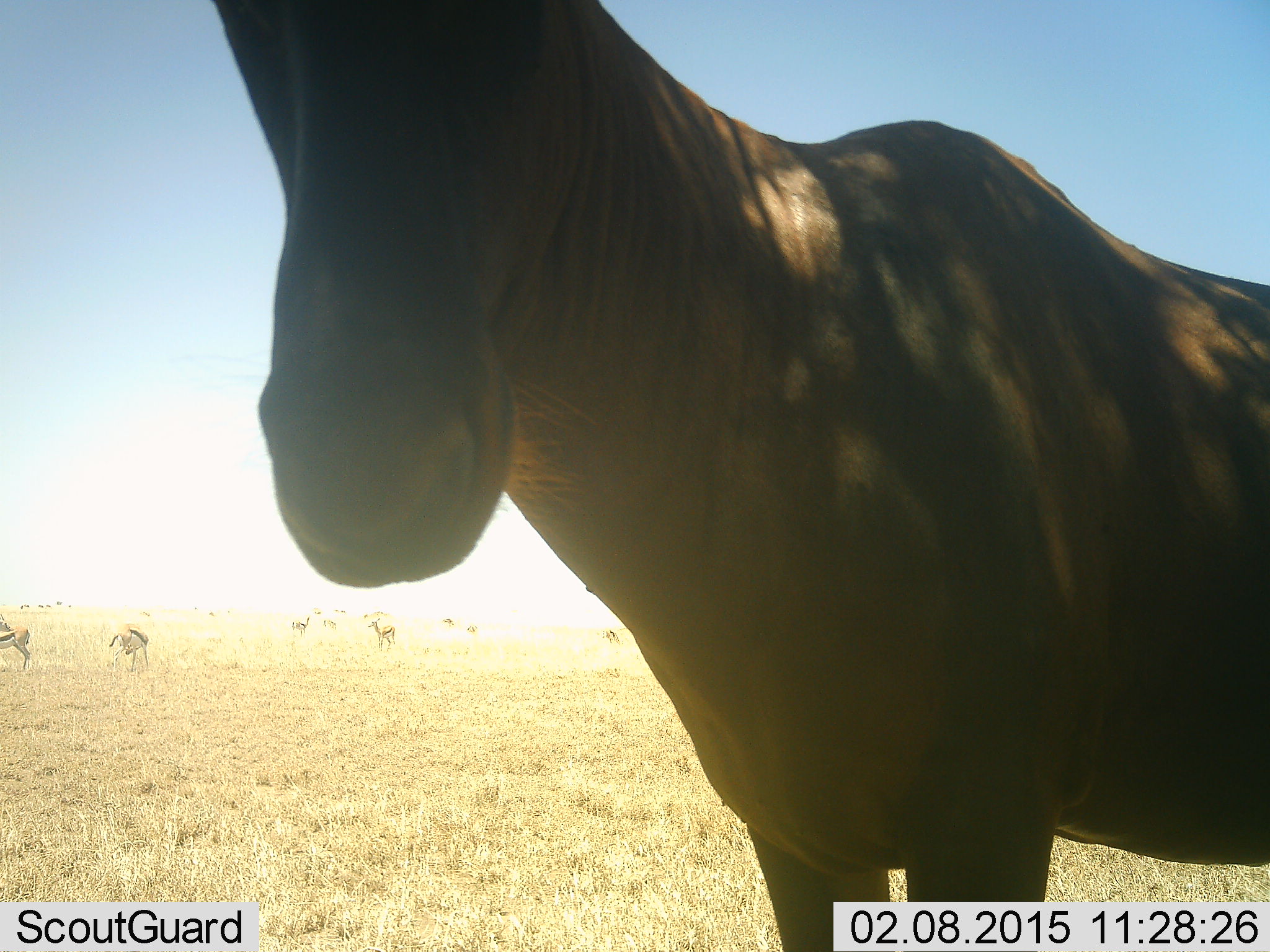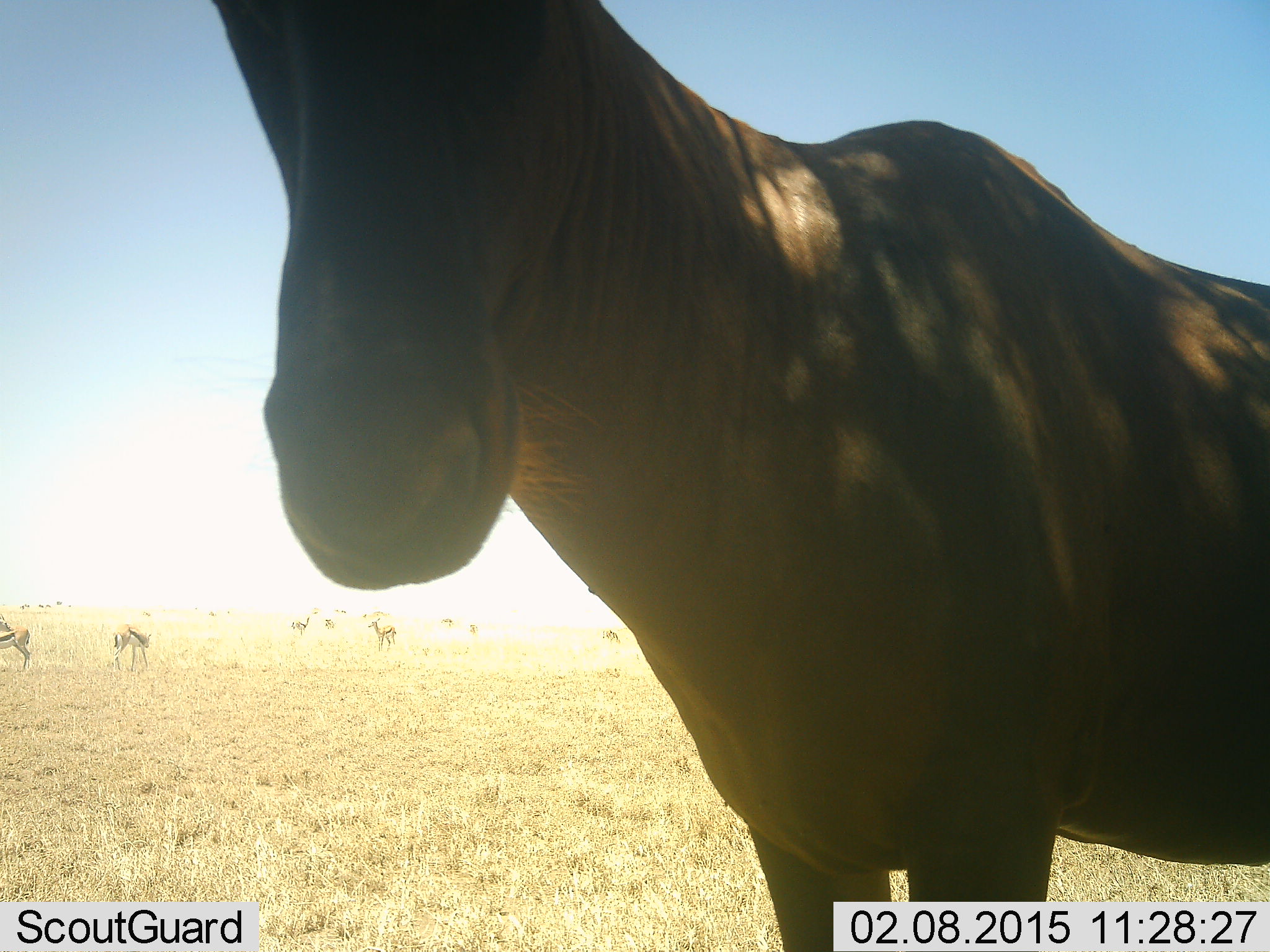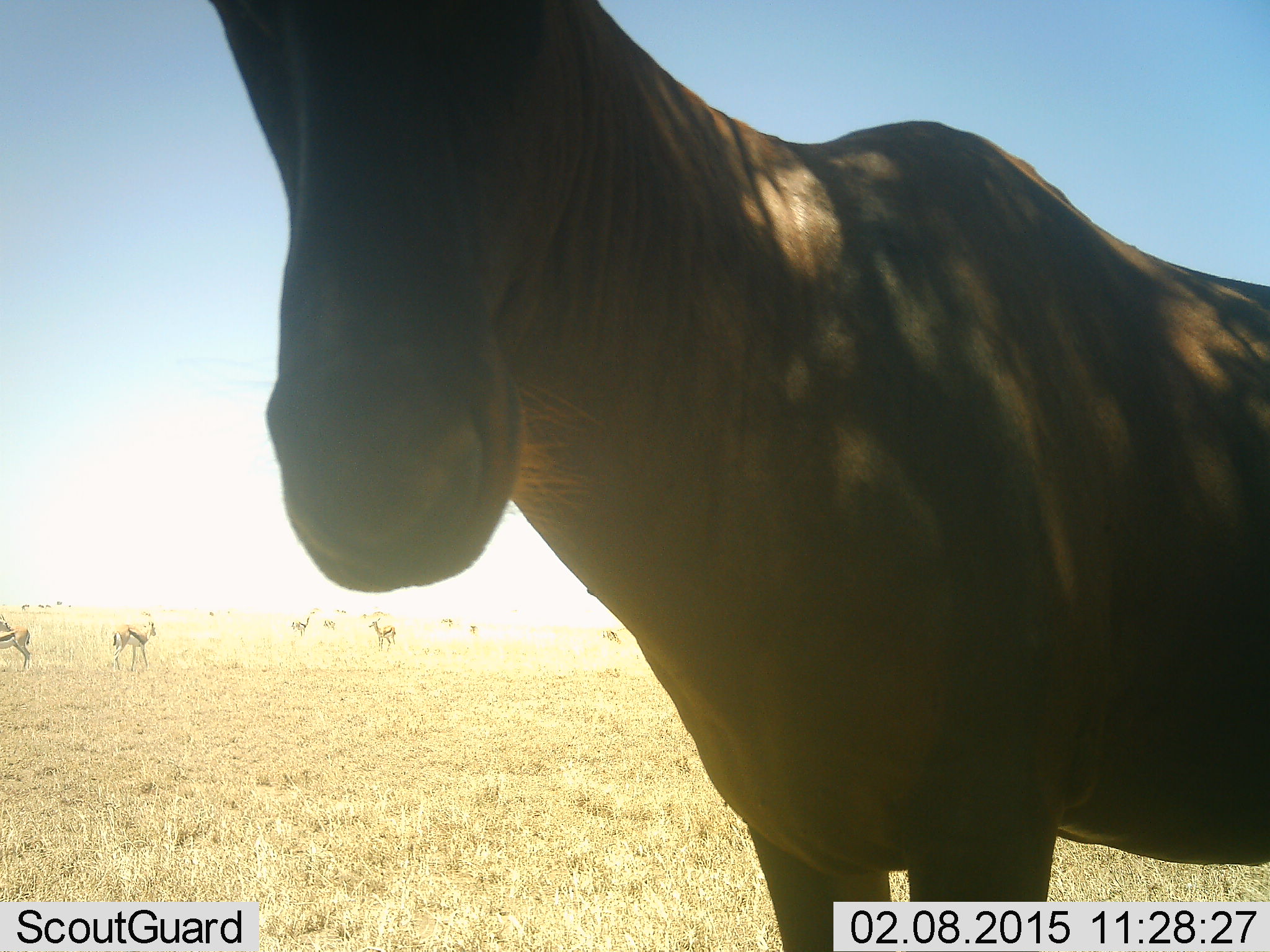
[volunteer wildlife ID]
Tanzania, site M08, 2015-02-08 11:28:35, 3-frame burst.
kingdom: Animalia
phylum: Chordata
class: Mammalia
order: Artiodactyla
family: Bovidae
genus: Eudorcas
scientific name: Eudorcas thomsonii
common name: thomson's gazelle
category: gazellethomsons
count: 8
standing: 86%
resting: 7%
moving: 14%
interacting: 0%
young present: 0%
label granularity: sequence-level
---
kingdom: Animalia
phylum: Chordata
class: Mammalia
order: Artiodactyla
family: Bovidae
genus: Alcelaphus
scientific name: Alcelaphus buselaphus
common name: hartebeest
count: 1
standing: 100%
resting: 0%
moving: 0%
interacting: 0%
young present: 0%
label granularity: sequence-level